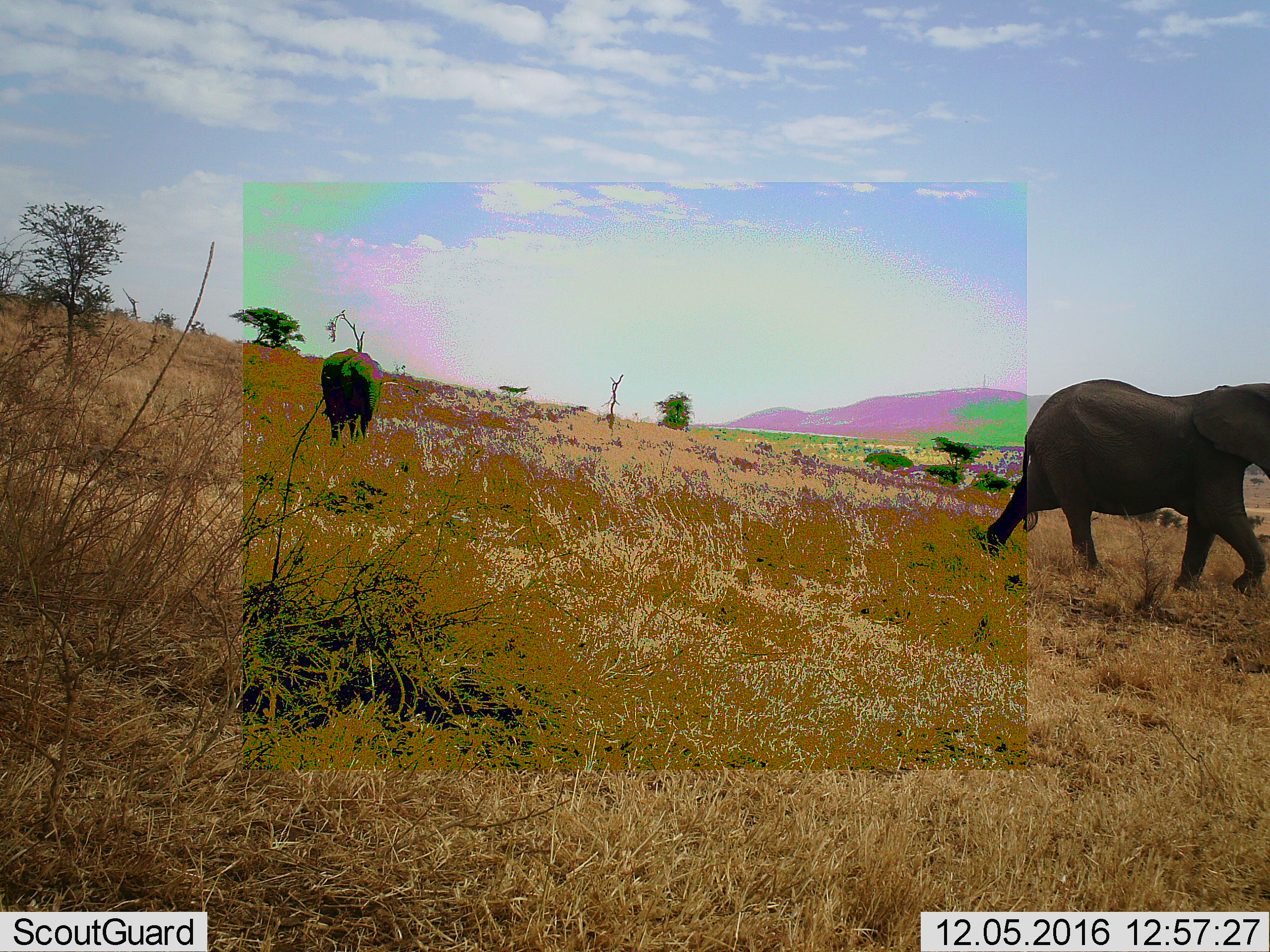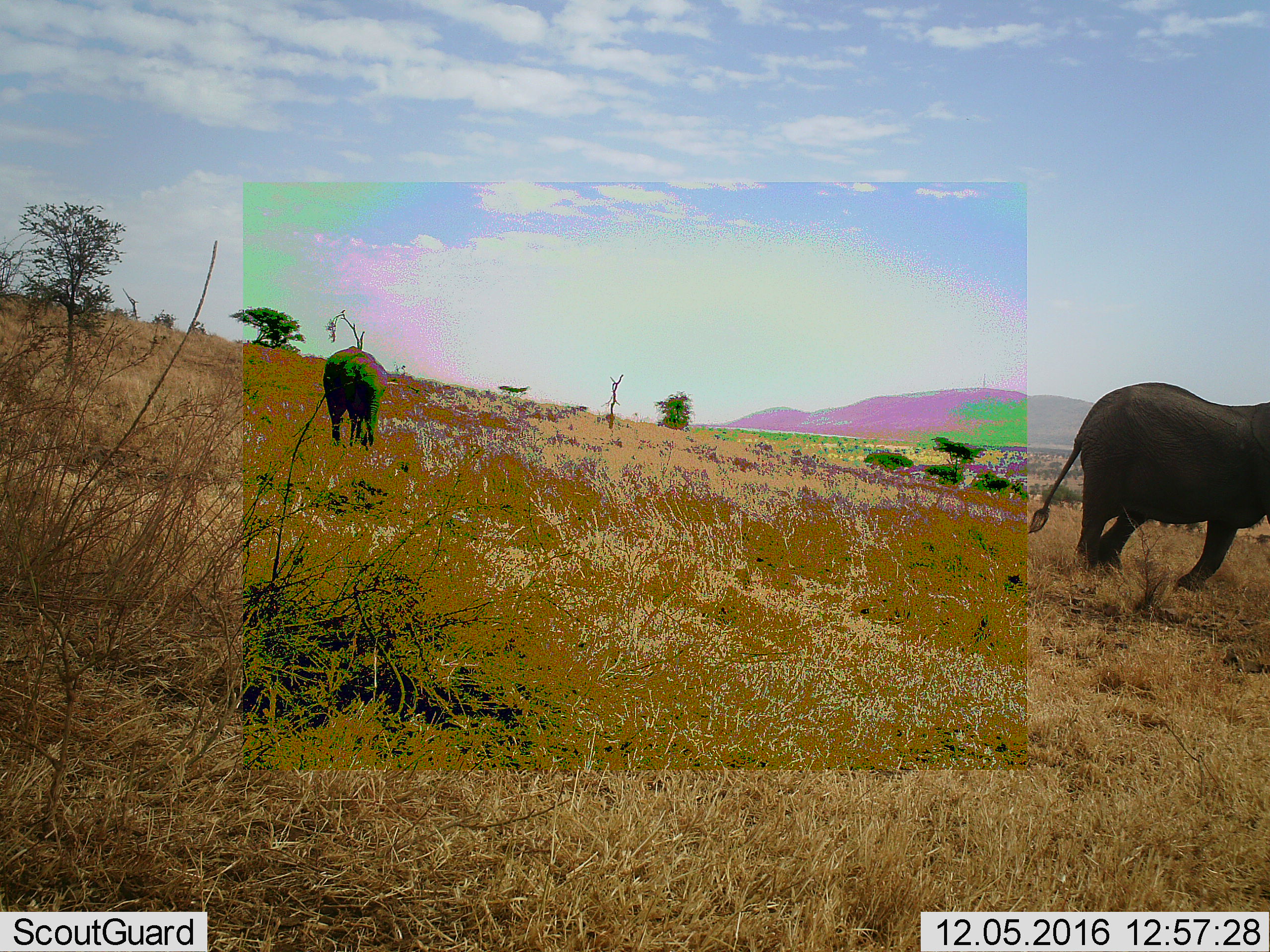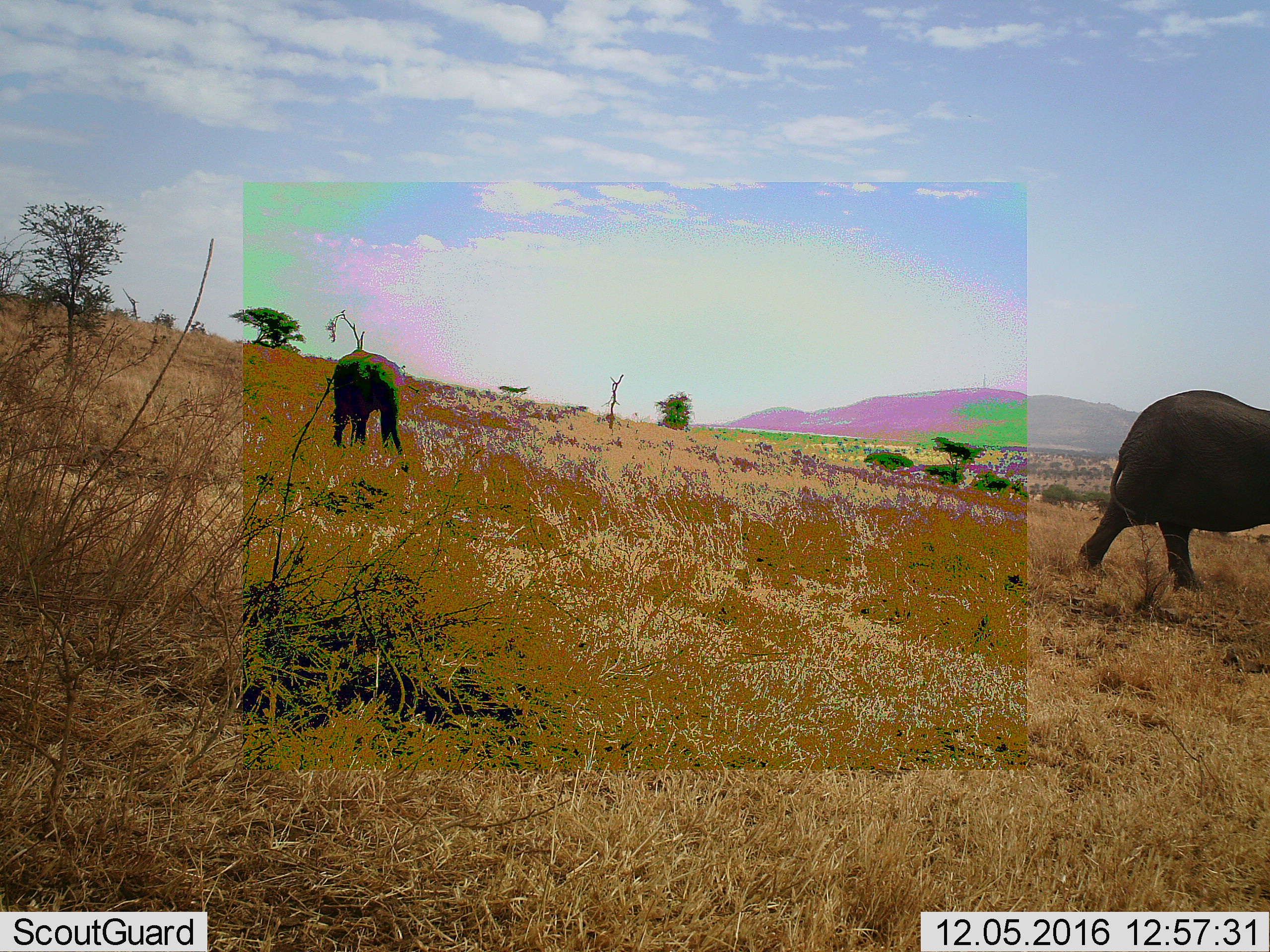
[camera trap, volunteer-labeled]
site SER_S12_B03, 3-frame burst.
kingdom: Animalia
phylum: Chordata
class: Mammalia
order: Proboscidea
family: Elephantidae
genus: Loxodonta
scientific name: Loxodonta africana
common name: african bush elephant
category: elephant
Elephant (african bush elephant) (Loxodonta africana), count 2. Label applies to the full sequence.